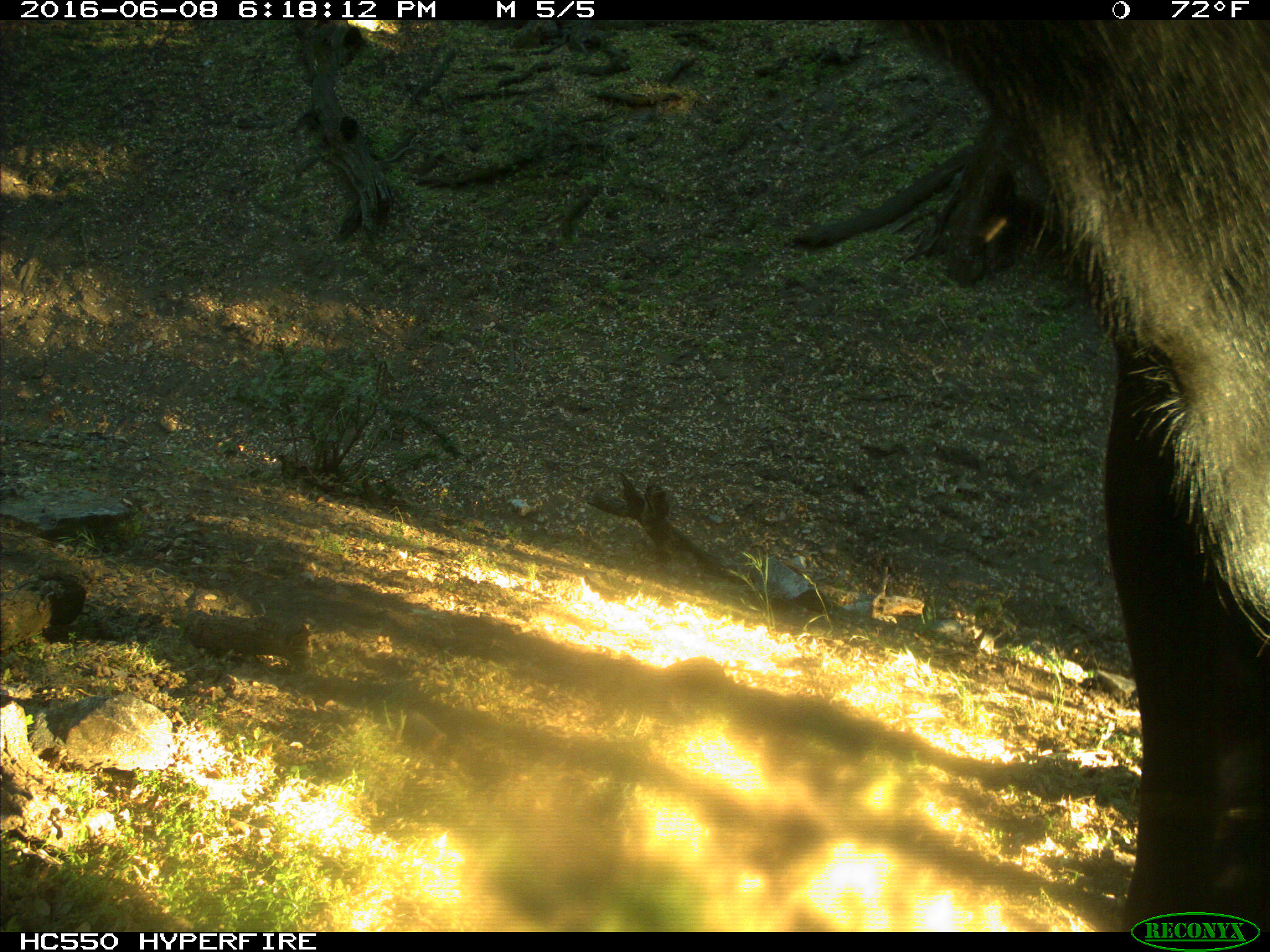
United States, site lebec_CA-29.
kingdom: Animalia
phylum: Chordata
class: Mammalia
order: Artiodactyla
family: Bovidae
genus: Bos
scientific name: Bos taurus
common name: domestic cow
Bos taurus (domestic cow).